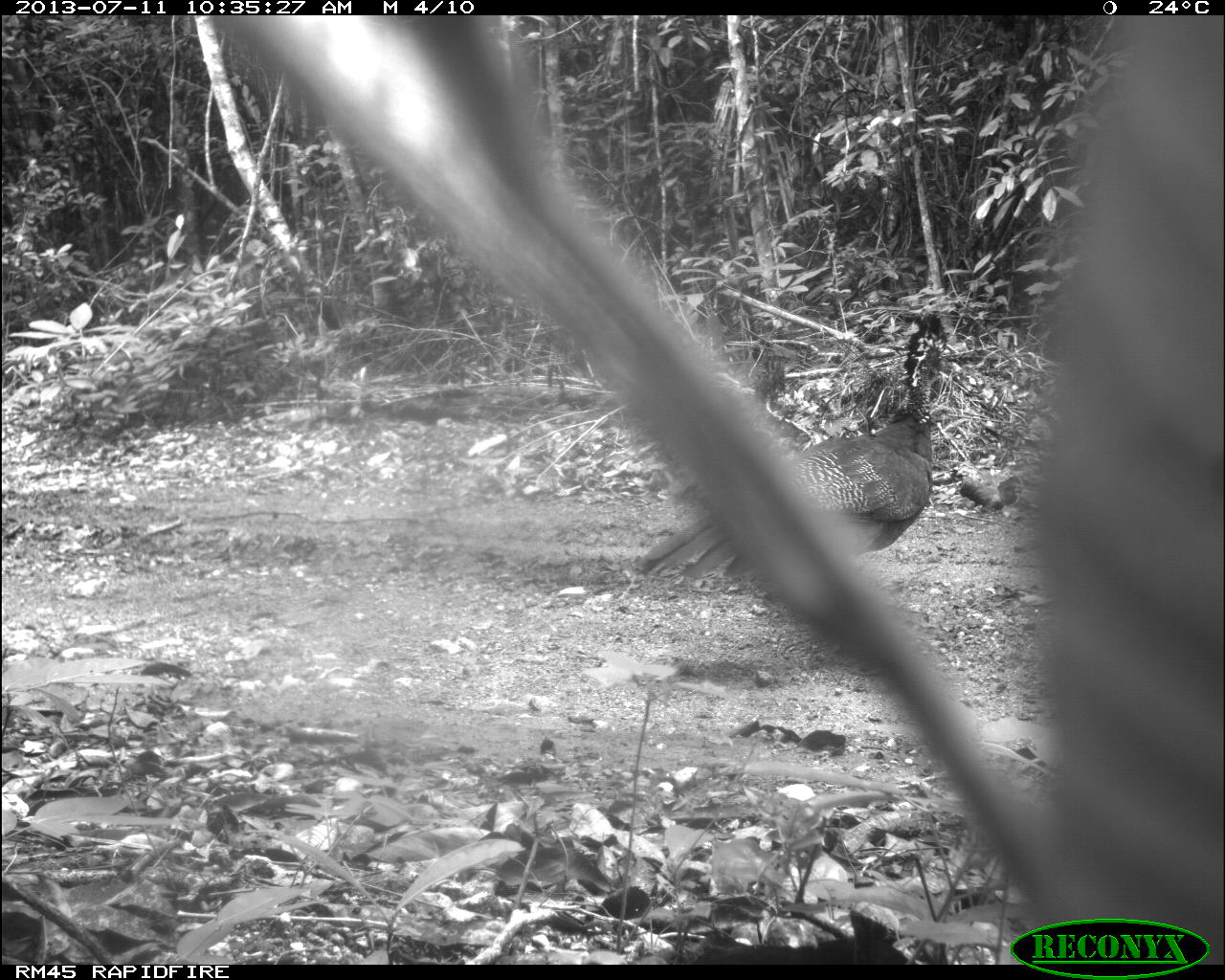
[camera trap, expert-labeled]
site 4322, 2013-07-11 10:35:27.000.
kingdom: Animalia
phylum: Chordata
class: Aves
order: Galliformes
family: Cracidae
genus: Crax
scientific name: Crax rubra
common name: great curassow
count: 2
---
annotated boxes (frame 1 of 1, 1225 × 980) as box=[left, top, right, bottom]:
crax rubra: box=[626, 309, 950, 586]